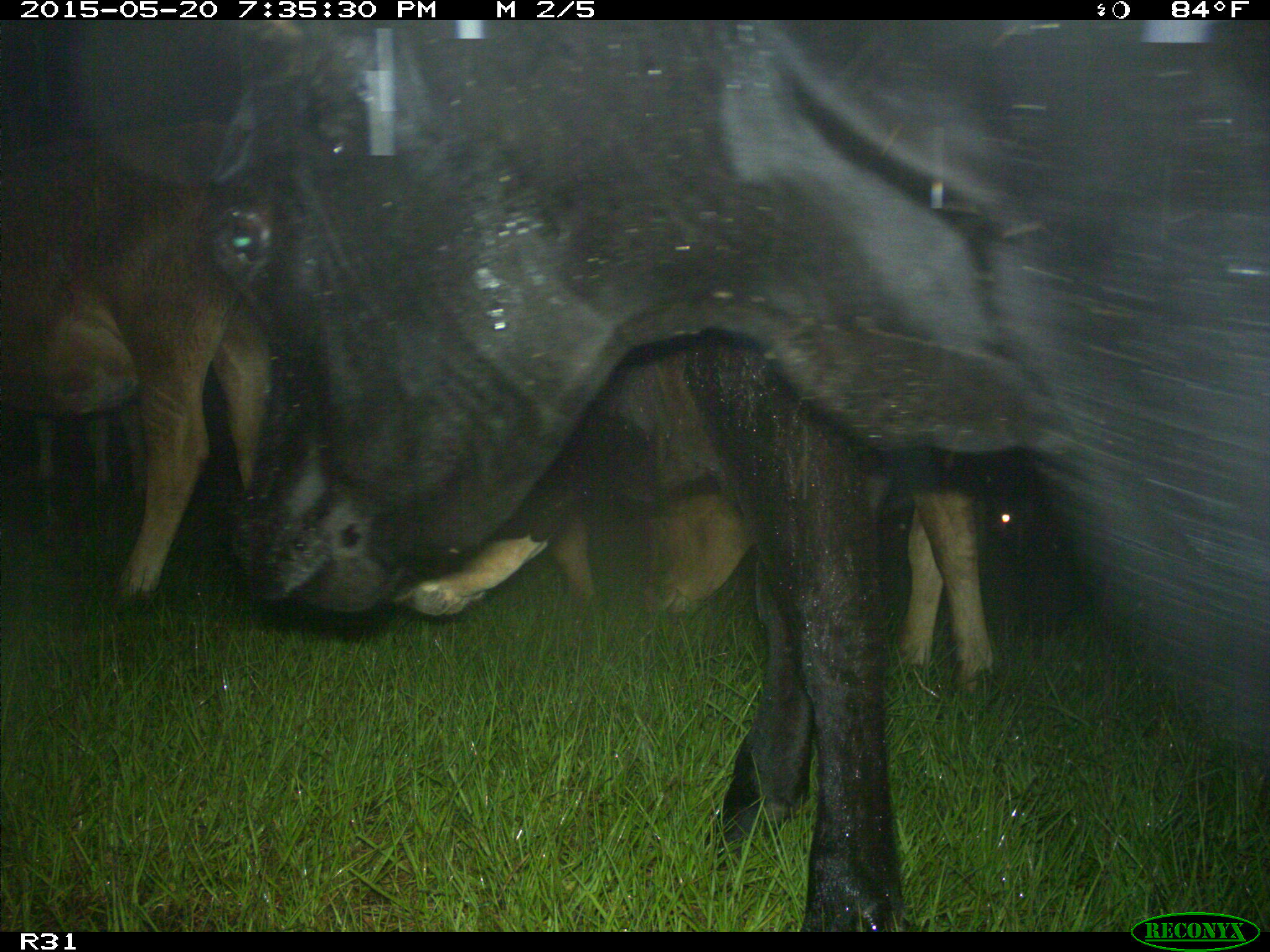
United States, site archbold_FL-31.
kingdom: Animalia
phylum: Chordata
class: Mammalia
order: Artiodactyla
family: Bovidae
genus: Bos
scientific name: Bos taurus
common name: domestic cow